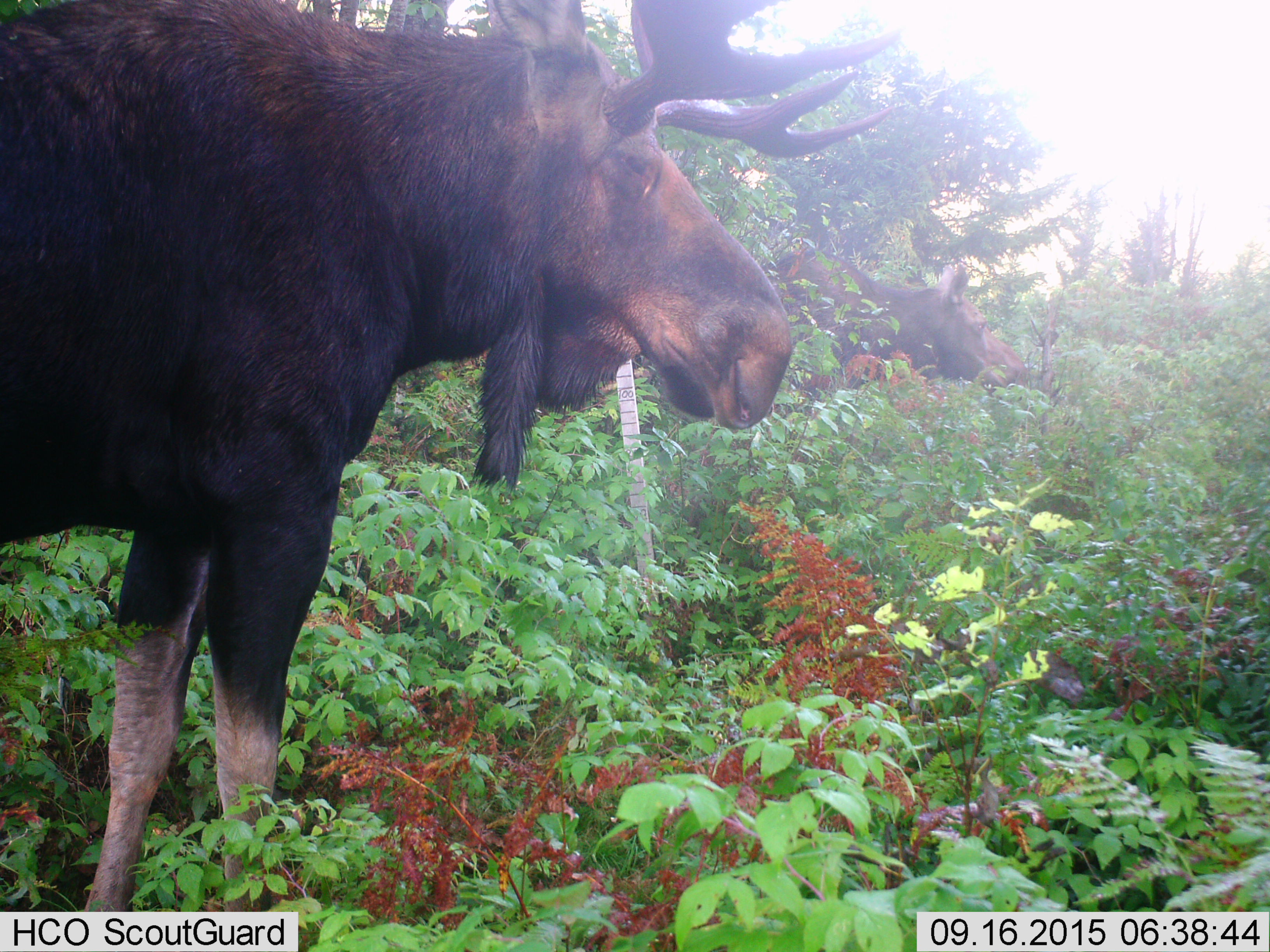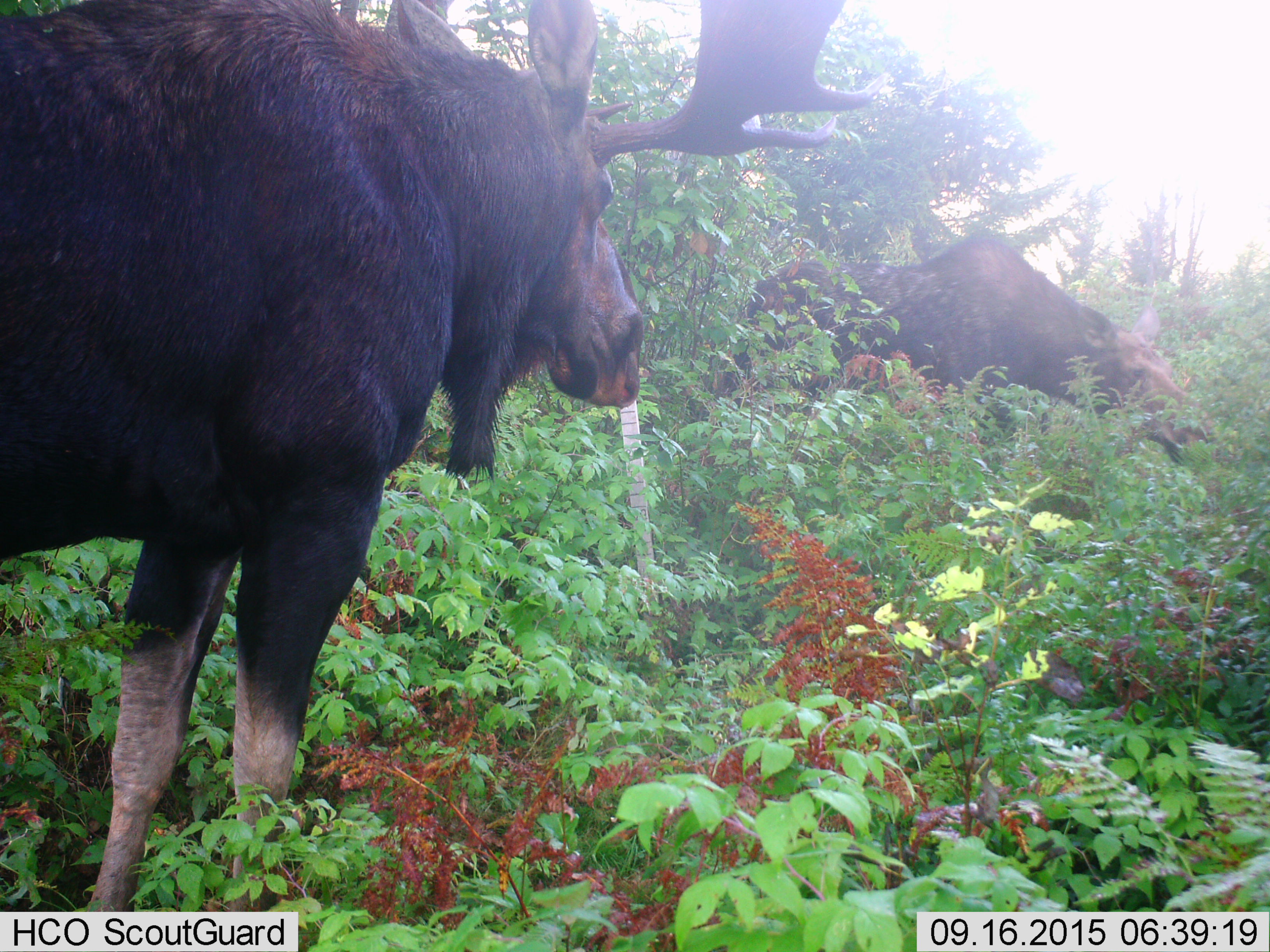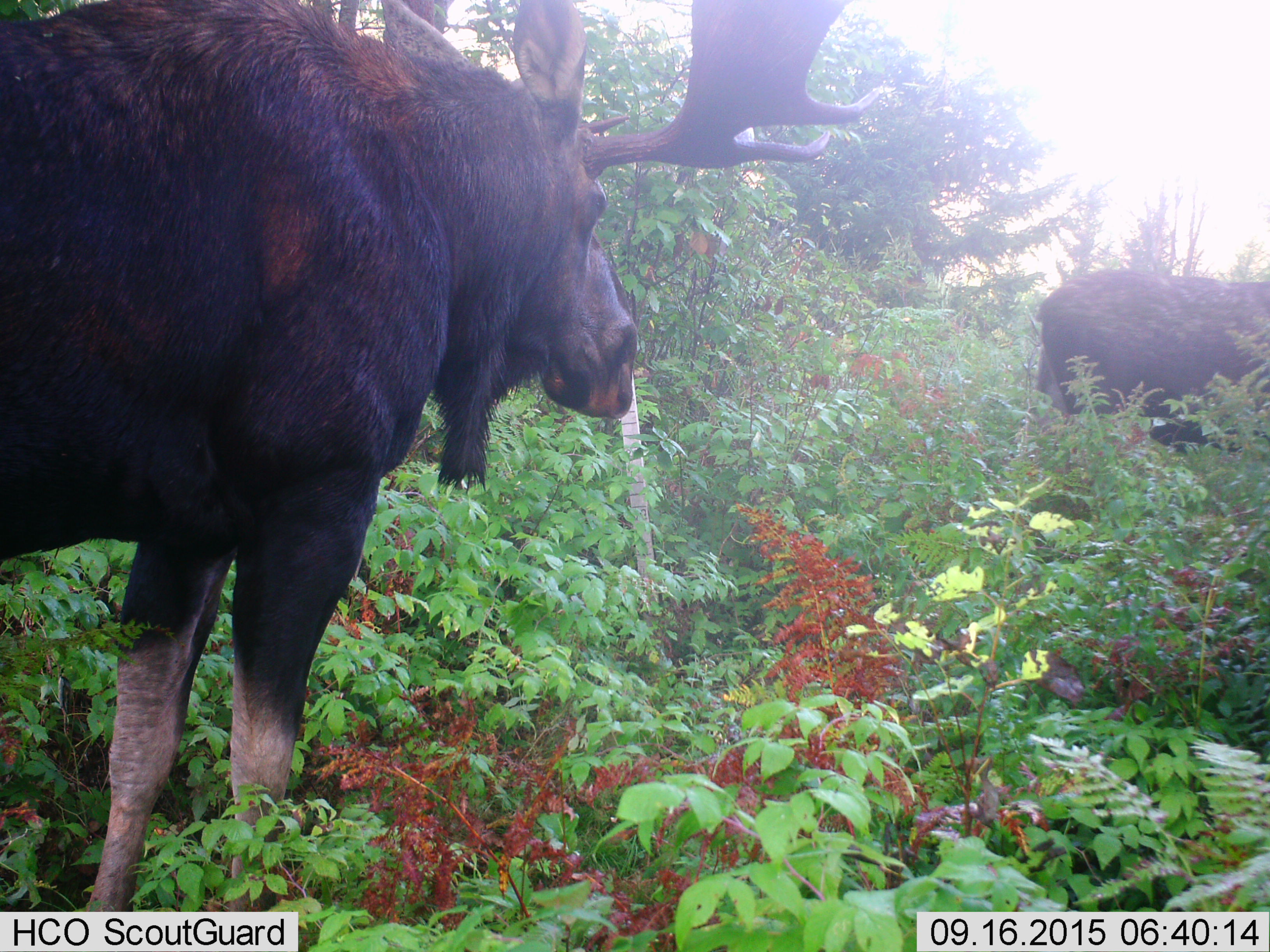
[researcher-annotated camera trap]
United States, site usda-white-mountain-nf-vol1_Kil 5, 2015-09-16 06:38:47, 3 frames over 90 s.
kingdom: Animalia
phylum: Chordata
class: Mammalia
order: Artiodactyla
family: Cervidae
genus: Alces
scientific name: Alces alces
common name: moose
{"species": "moose (Alces alces)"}